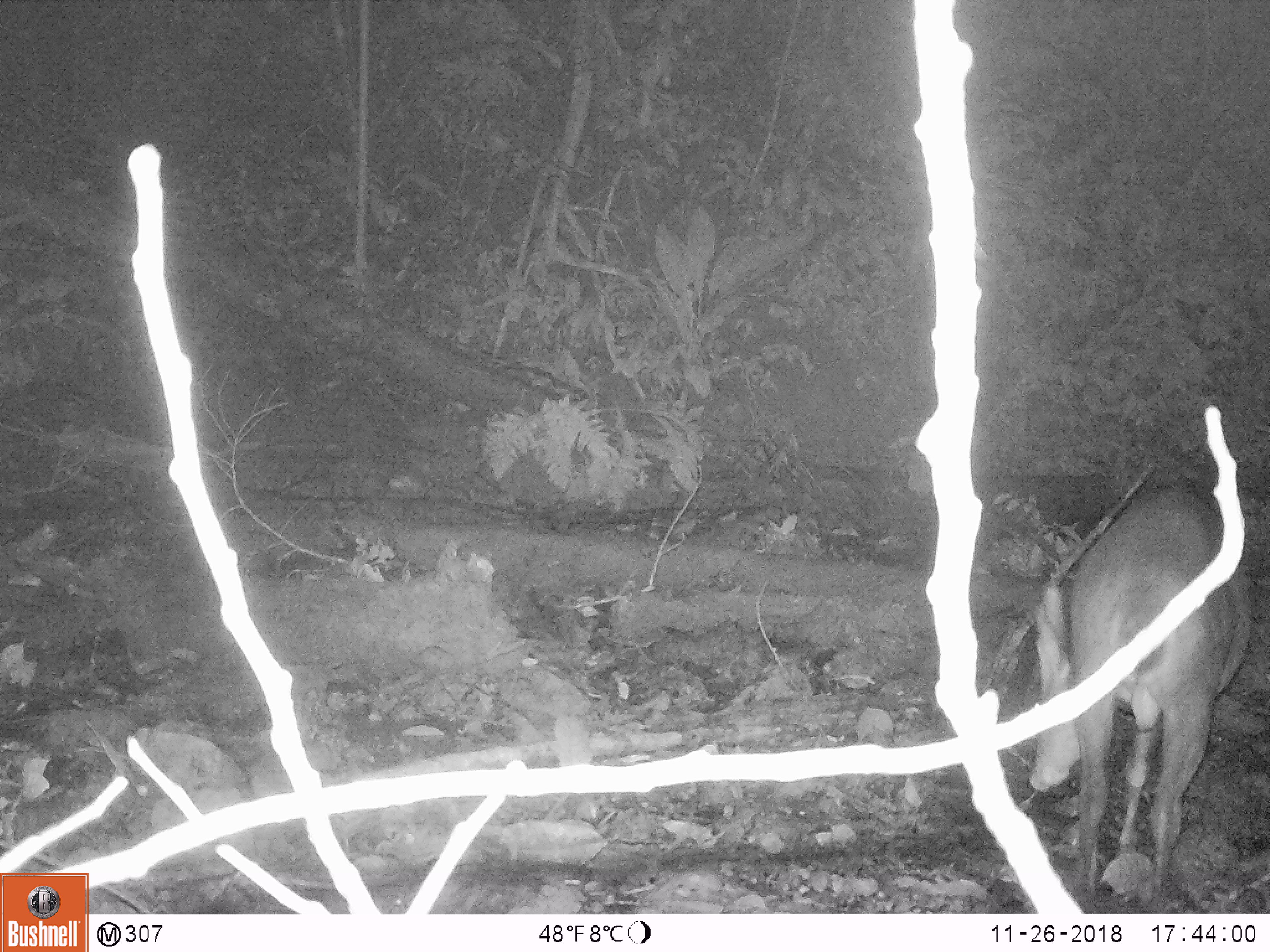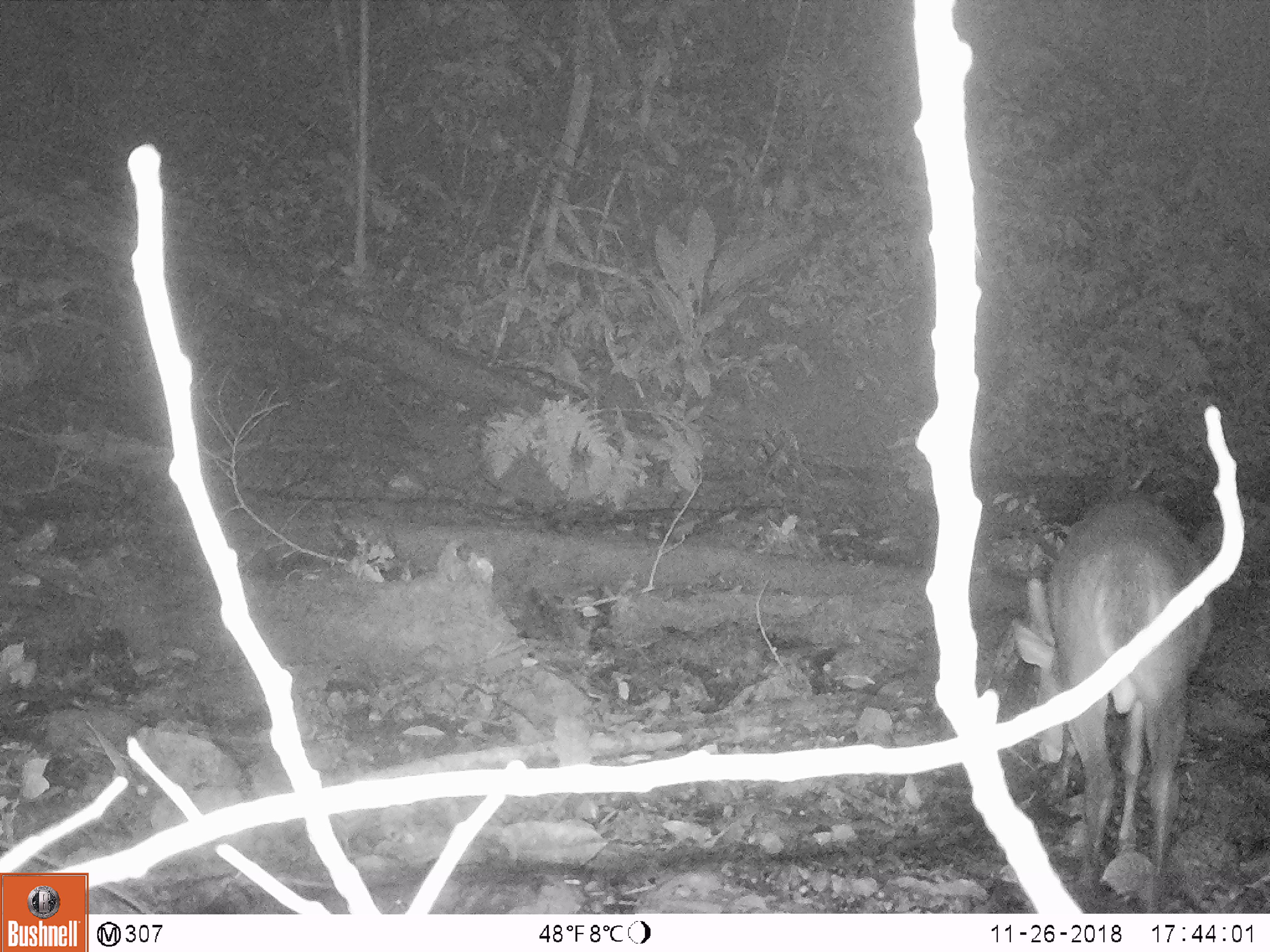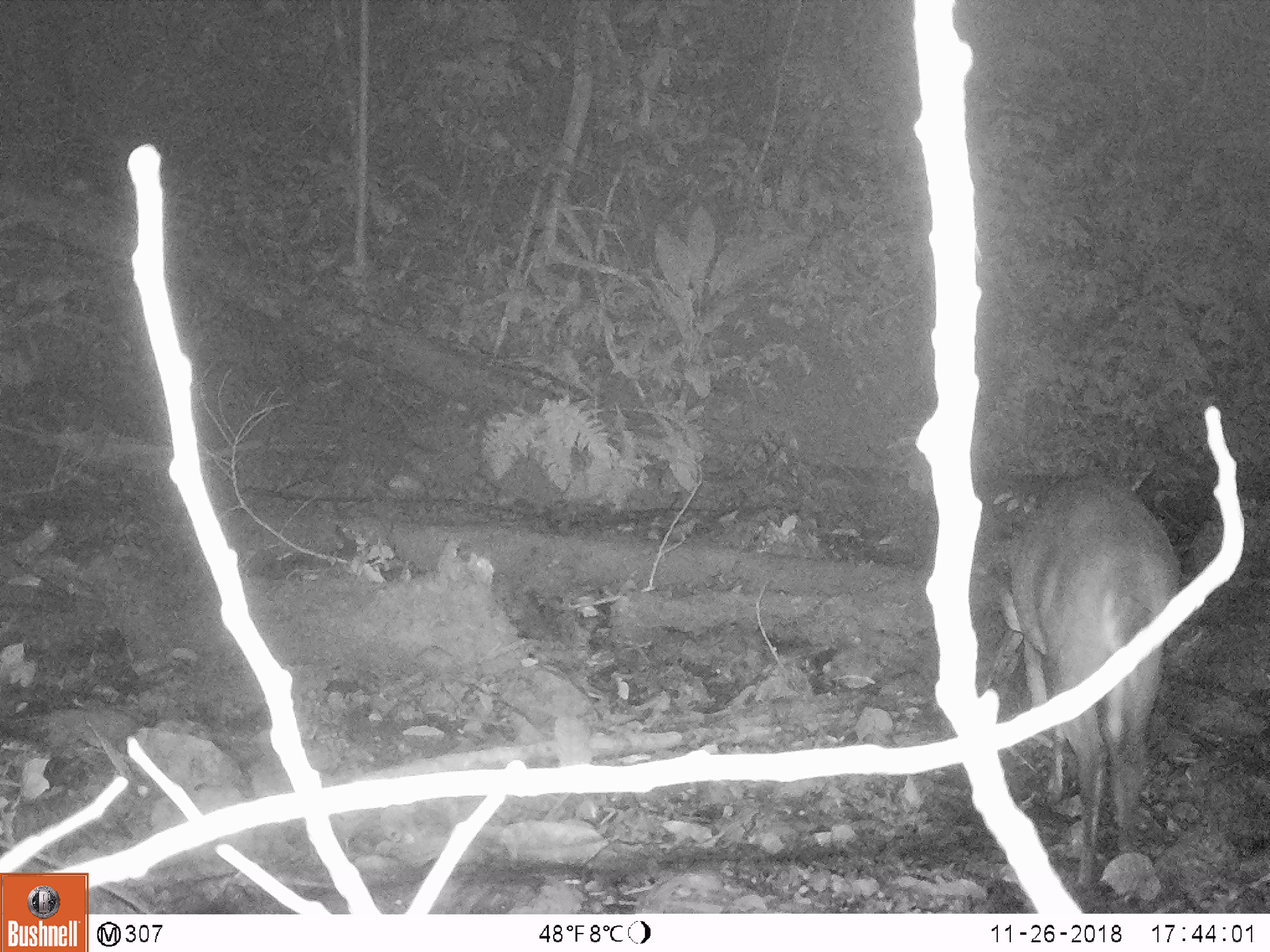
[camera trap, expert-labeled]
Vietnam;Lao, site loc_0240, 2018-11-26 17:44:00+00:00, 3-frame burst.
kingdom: Animalia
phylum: Chordata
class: Mammalia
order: Artiodactyla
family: Cervidae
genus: Muntiacus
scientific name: Muntiacus vuquangensis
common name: large-antlered muntjac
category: large antlered muntjac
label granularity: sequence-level